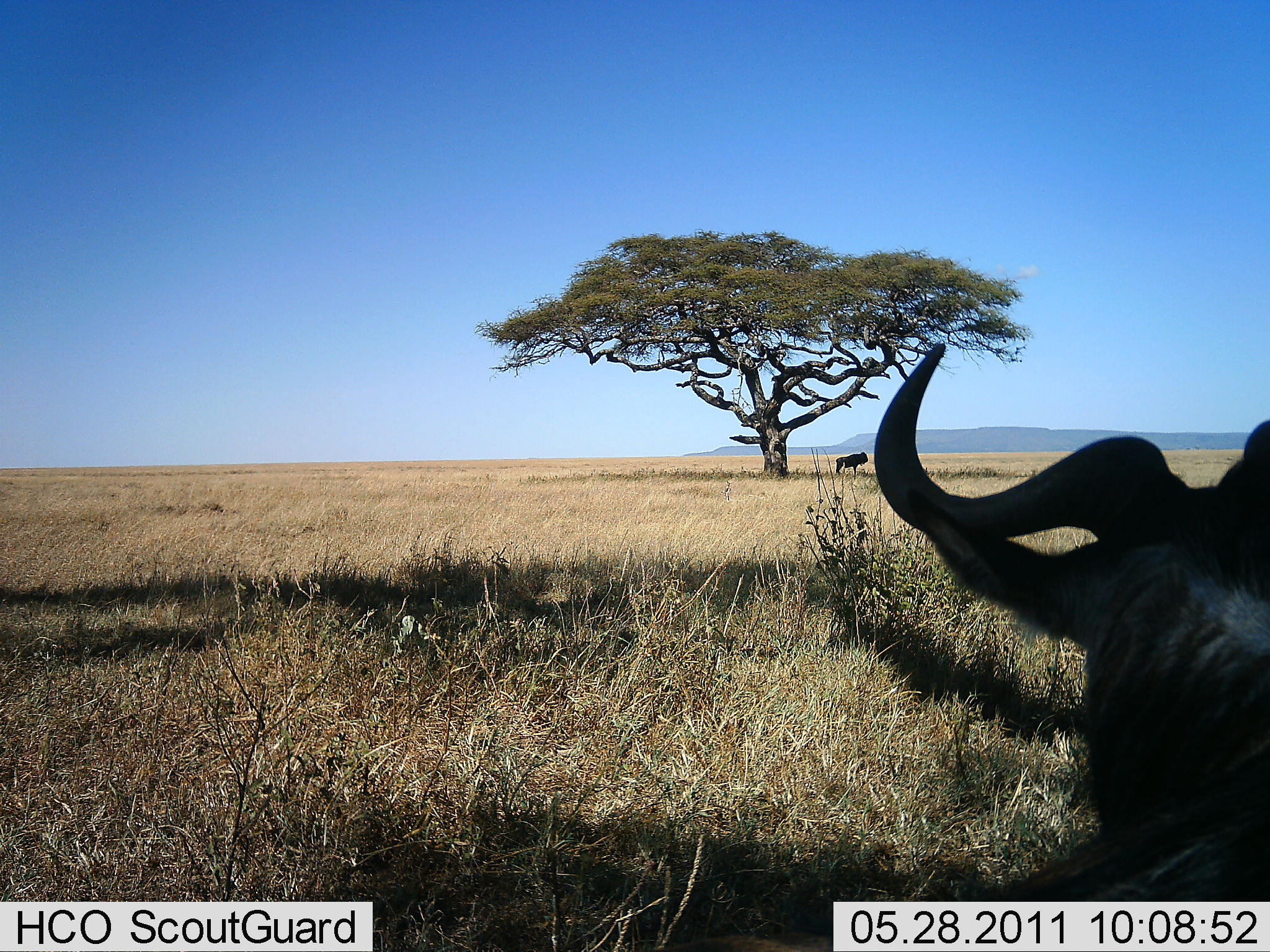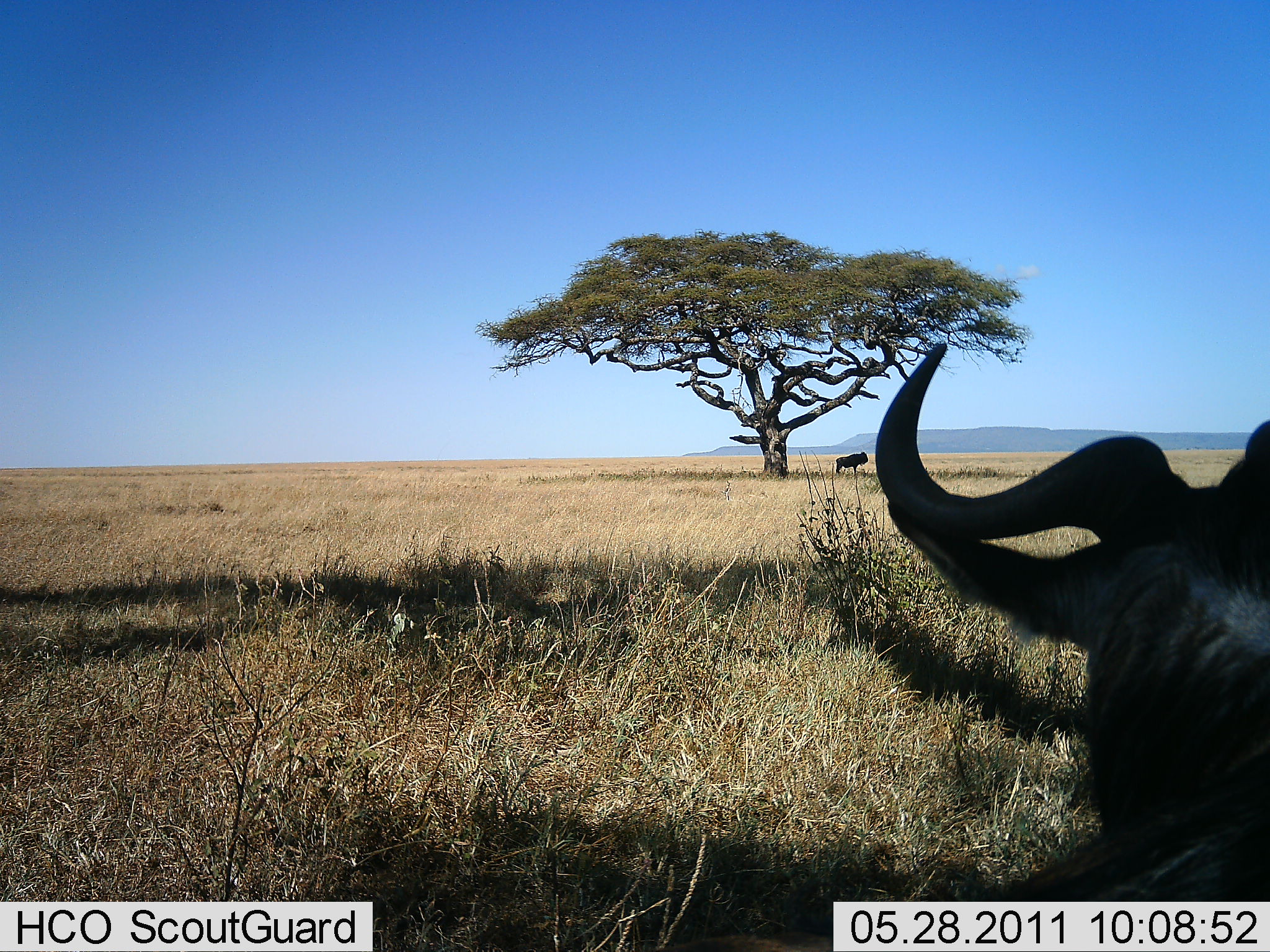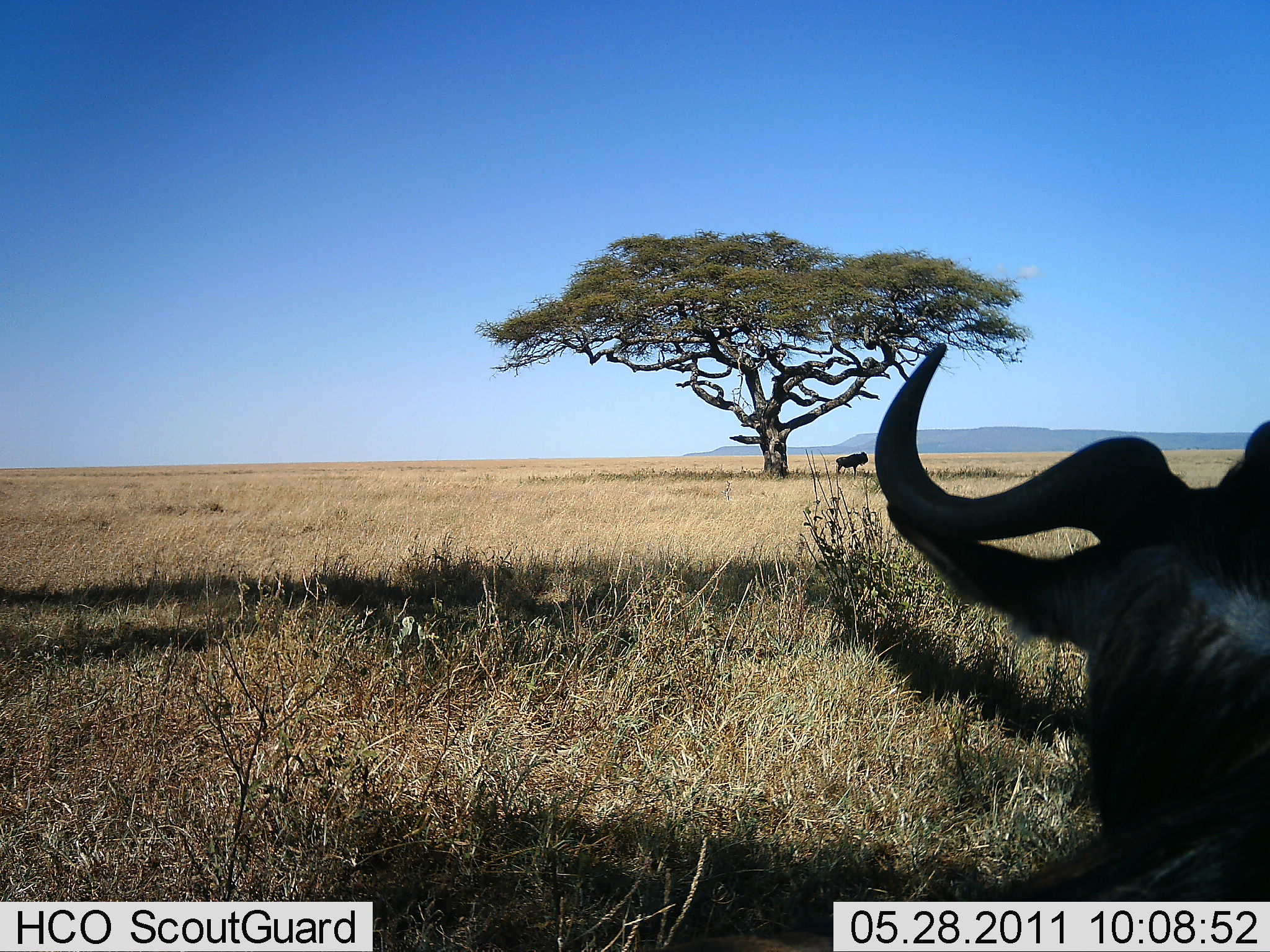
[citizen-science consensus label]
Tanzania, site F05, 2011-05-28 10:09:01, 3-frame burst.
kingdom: Animalia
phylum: Chordata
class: Mammalia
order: Artiodactyla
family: Bovidae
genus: Connochaetes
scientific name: Connochaetes taurinus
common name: blue wildebeest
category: wildebeest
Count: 2.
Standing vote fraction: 100%.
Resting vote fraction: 23%.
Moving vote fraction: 0%.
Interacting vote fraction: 0%.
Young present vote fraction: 0%.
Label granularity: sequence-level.